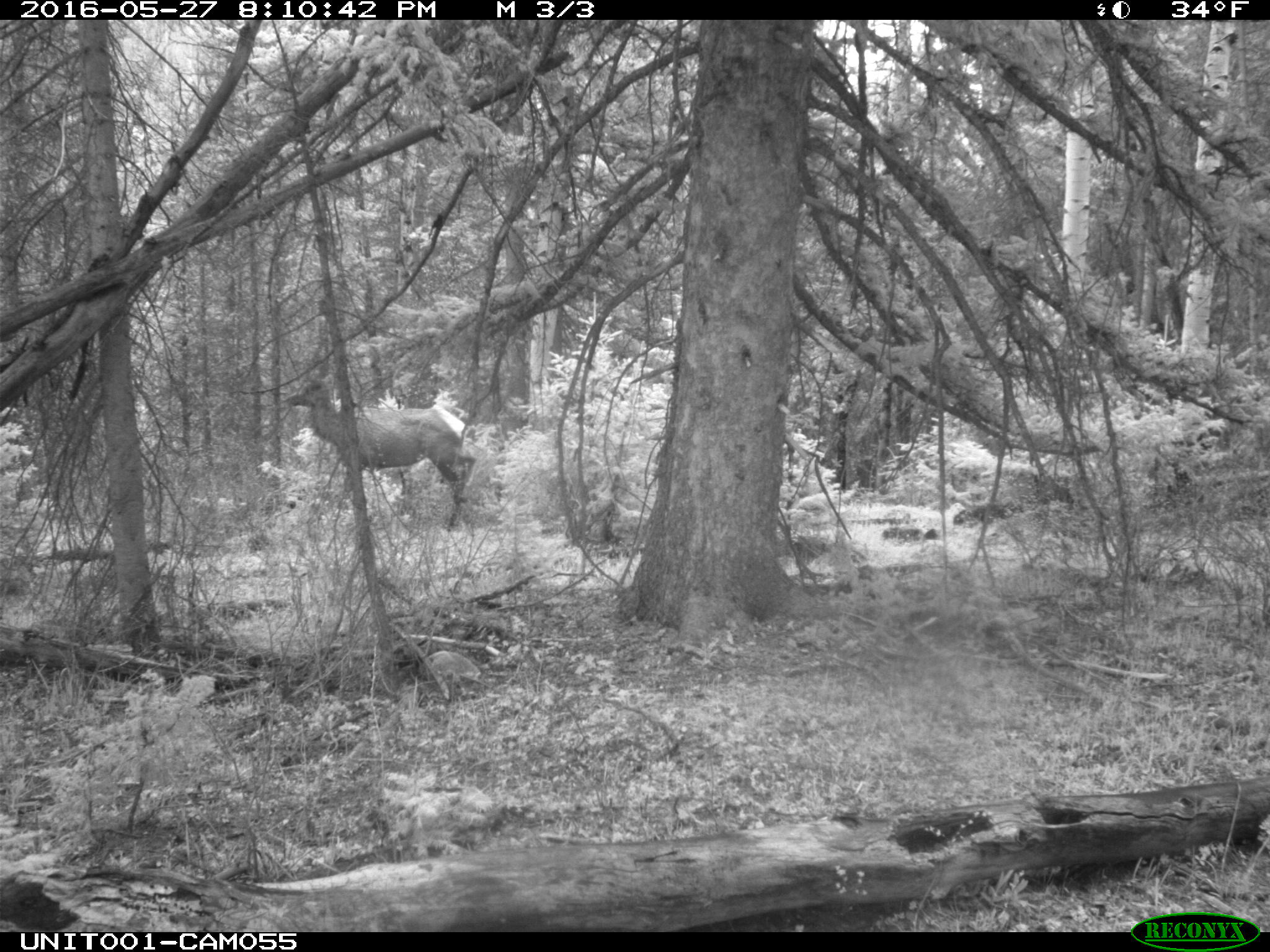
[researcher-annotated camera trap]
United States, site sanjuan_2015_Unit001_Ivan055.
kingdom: Animalia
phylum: Chordata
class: Mammalia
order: Artiodactyla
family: Cervidae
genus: Cervus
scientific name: Cervus elaphus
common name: red deer